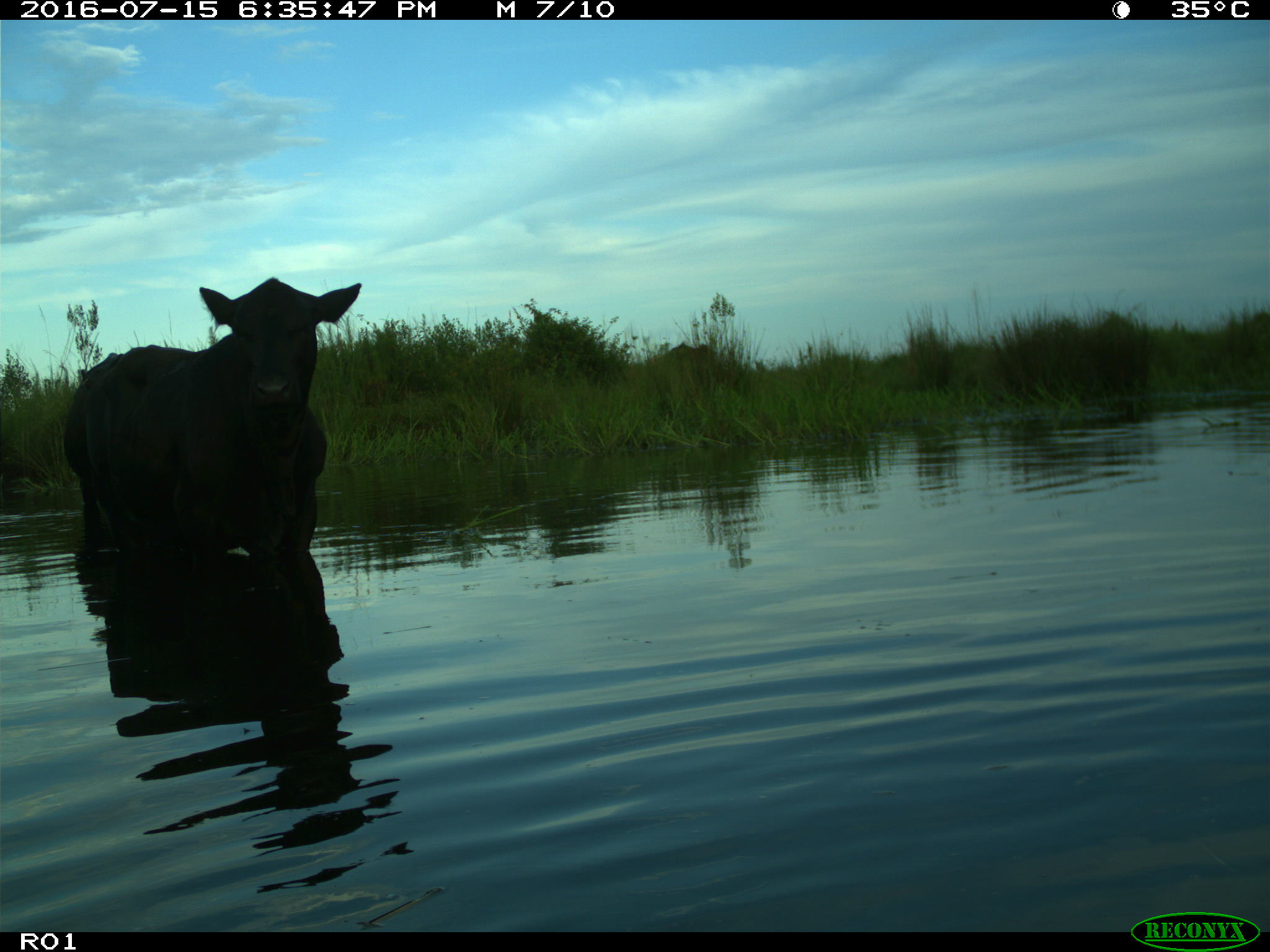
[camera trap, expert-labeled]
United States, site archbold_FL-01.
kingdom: Animalia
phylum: Chordata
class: Mammalia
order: Artiodactyla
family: Bovidae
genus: Bos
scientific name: Bos taurus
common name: domestic cow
Bos taurus (domestic cow).